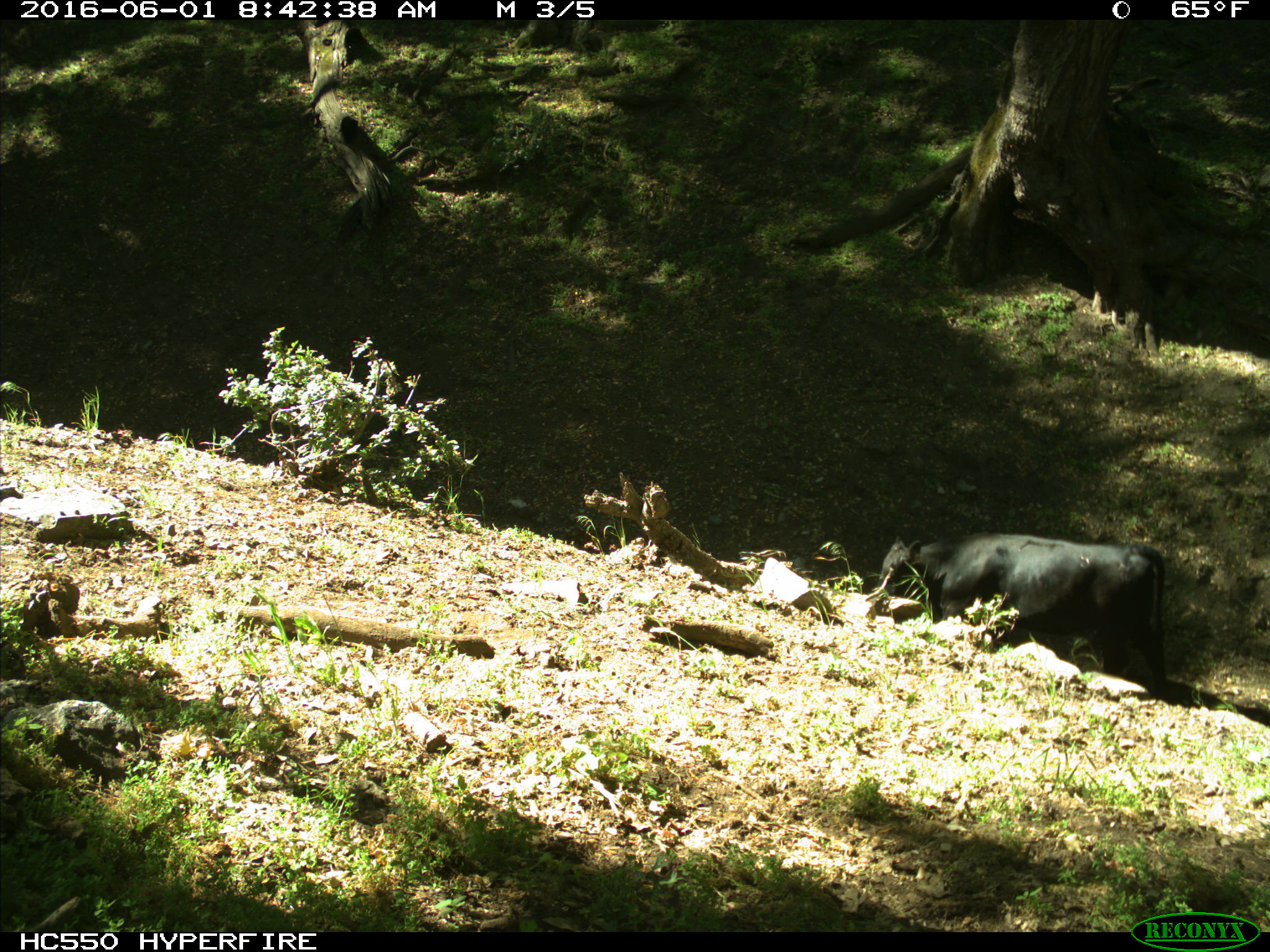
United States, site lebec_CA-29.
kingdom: Animalia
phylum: Chordata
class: Mammalia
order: Artiodactyla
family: Bovidae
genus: Bos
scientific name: Bos taurus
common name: domestic cow